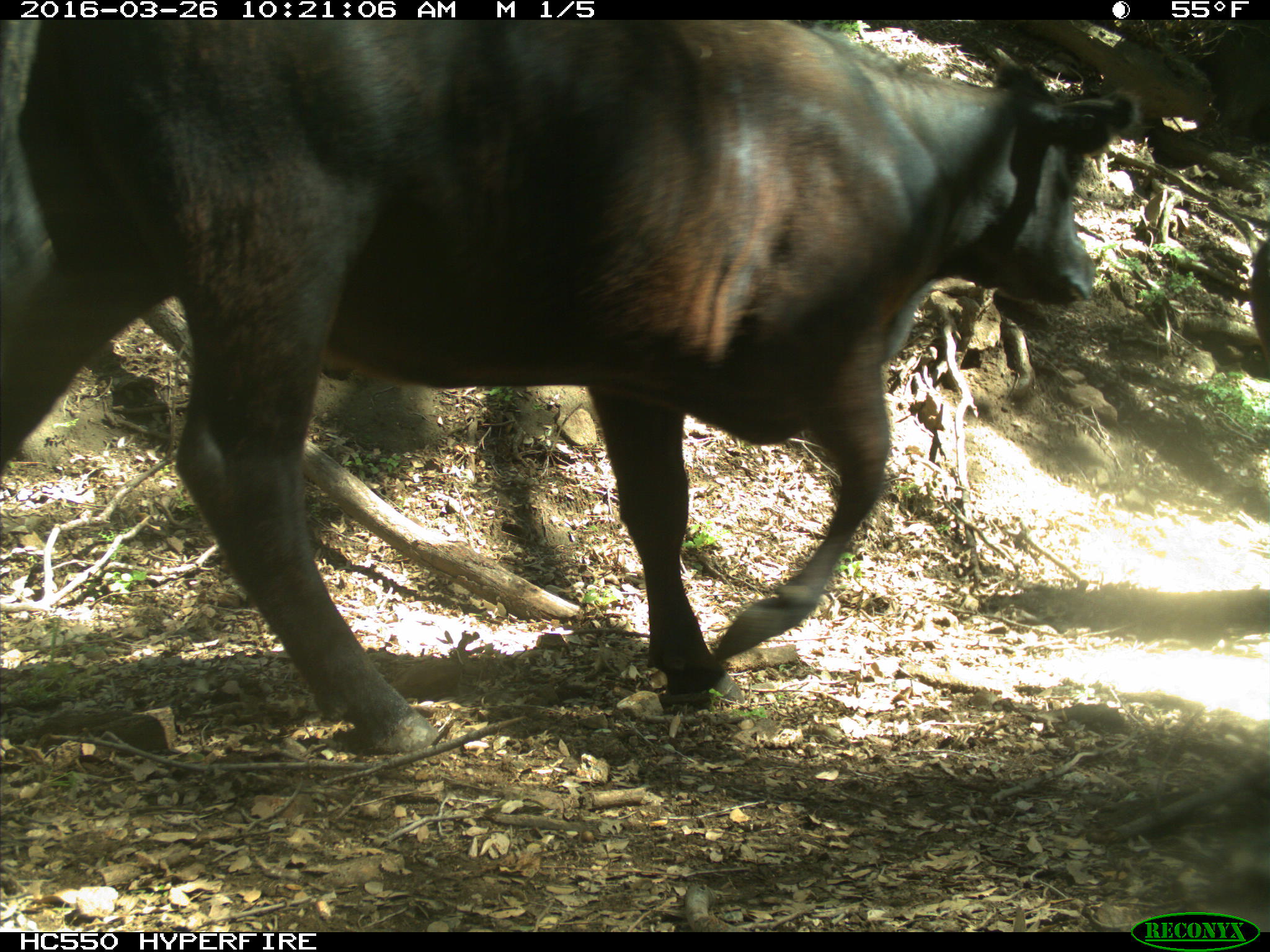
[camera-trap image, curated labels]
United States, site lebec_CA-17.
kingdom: Animalia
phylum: Chordata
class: Mammalia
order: Artiodactyla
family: Bovidae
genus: Bos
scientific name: Bos taurus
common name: domestic cow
Bos taurus (domestic cow).